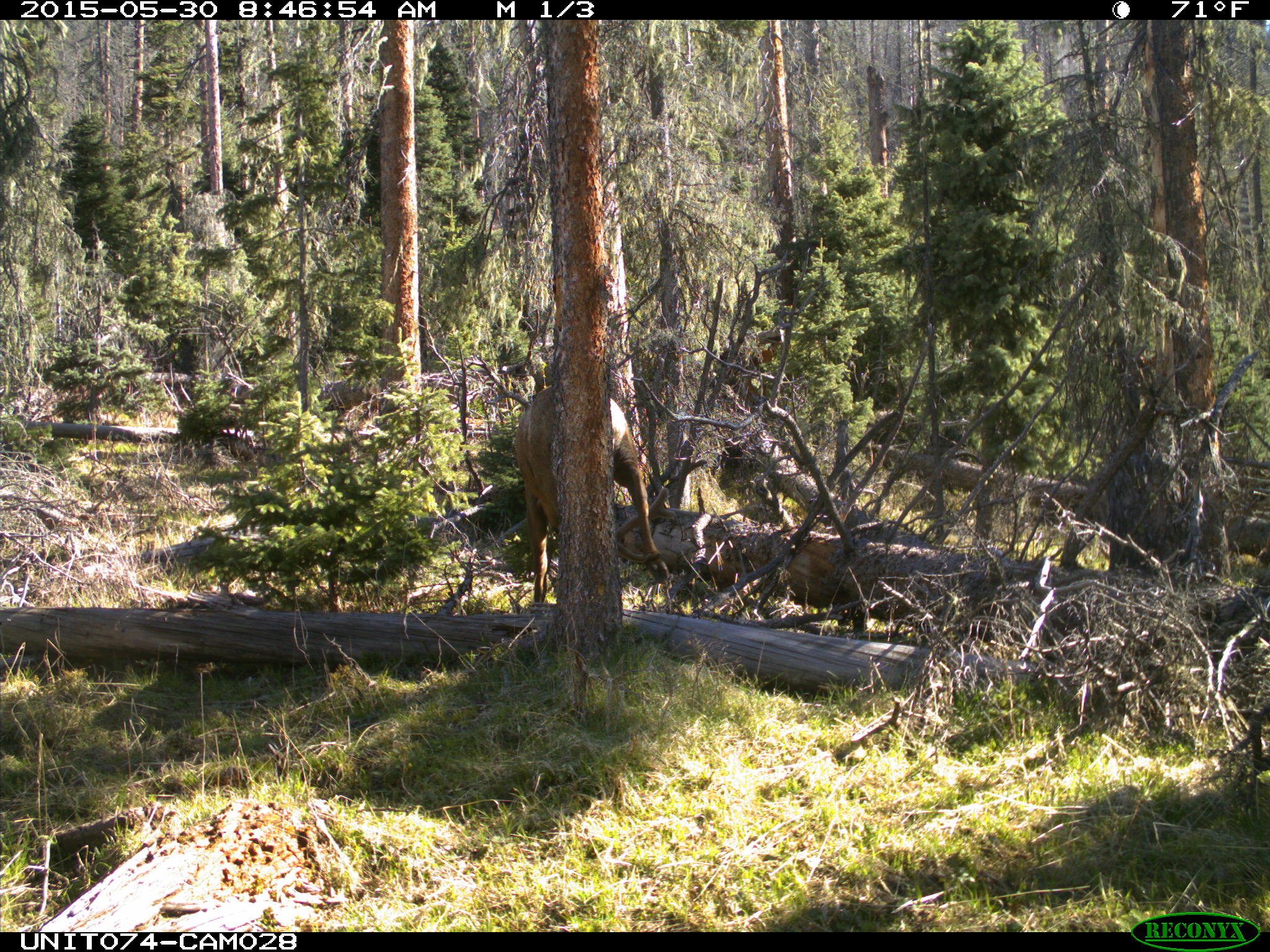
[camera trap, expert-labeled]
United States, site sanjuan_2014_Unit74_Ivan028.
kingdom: Animalia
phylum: Chordata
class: Mammalia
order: Artiodactyla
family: Cervidae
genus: Cervus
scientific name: Cervus elaphus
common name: red deer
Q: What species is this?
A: Cervus elaphus (red deer).